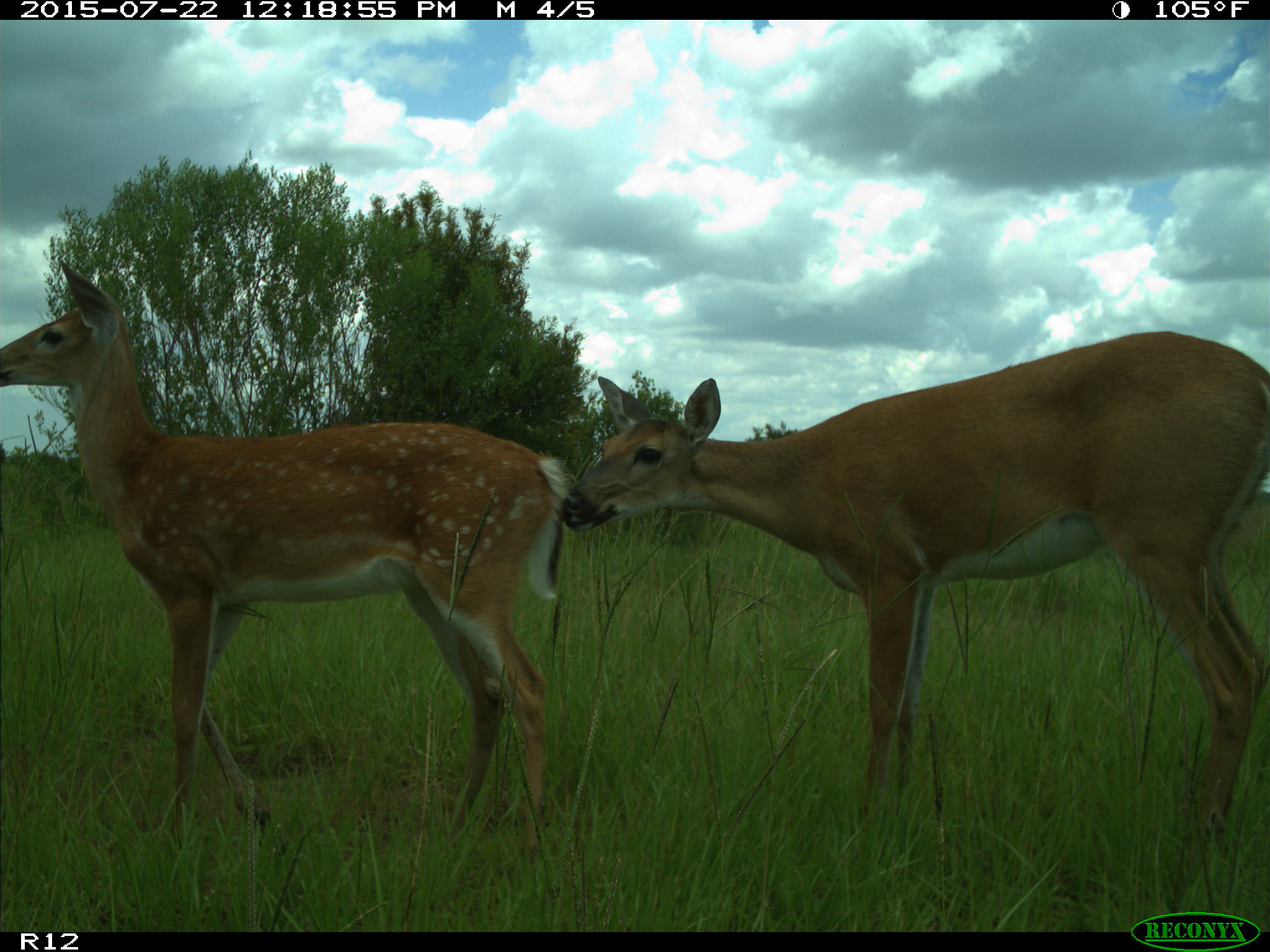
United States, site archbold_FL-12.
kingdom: Animalia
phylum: Chordata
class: Mammalia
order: Artiodactyla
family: Cervidae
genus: Odocoileus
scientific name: Odocoileus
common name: deer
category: unidentified deer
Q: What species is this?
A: Unidentified deer (deer) (Odocoileus).